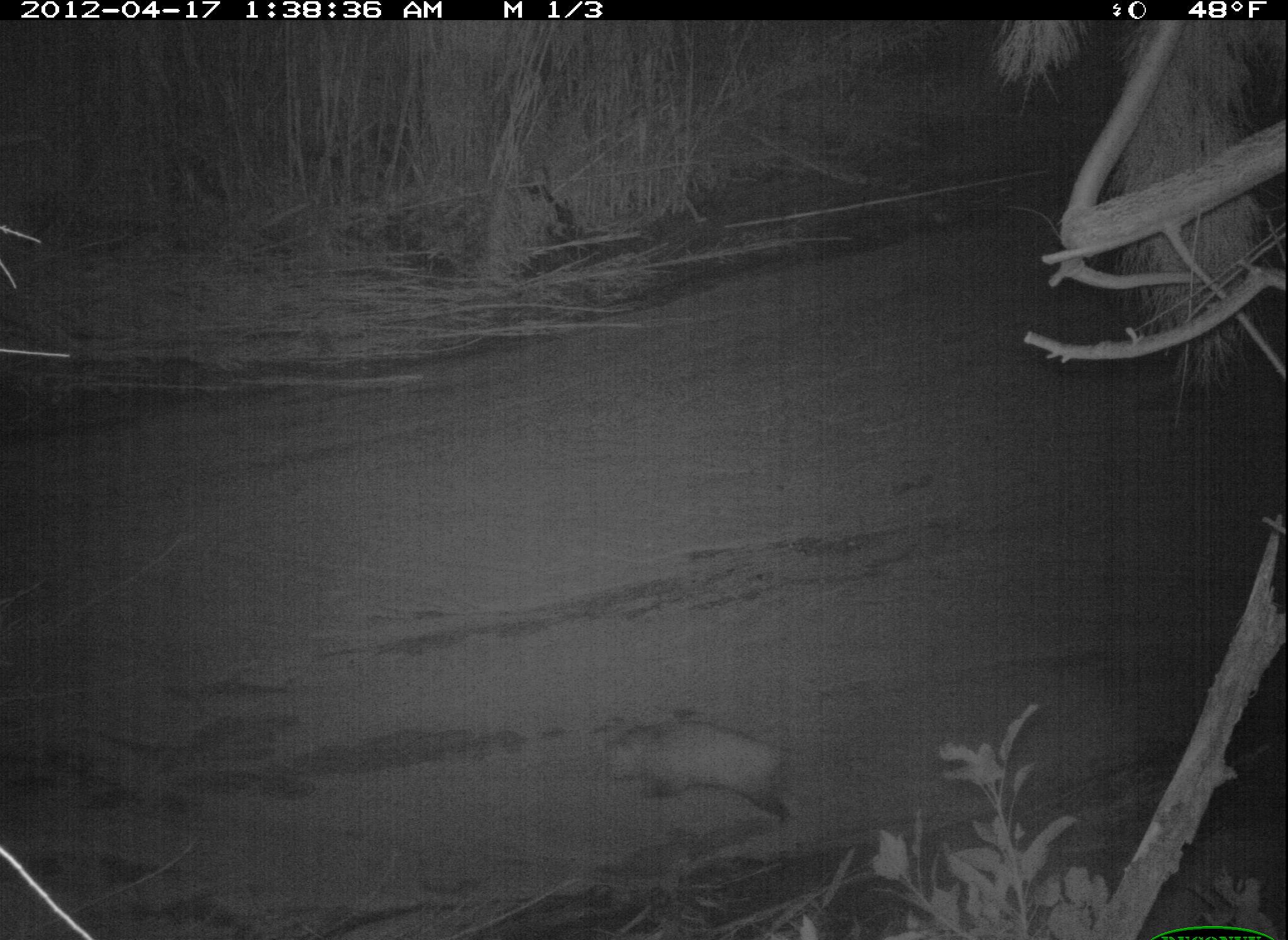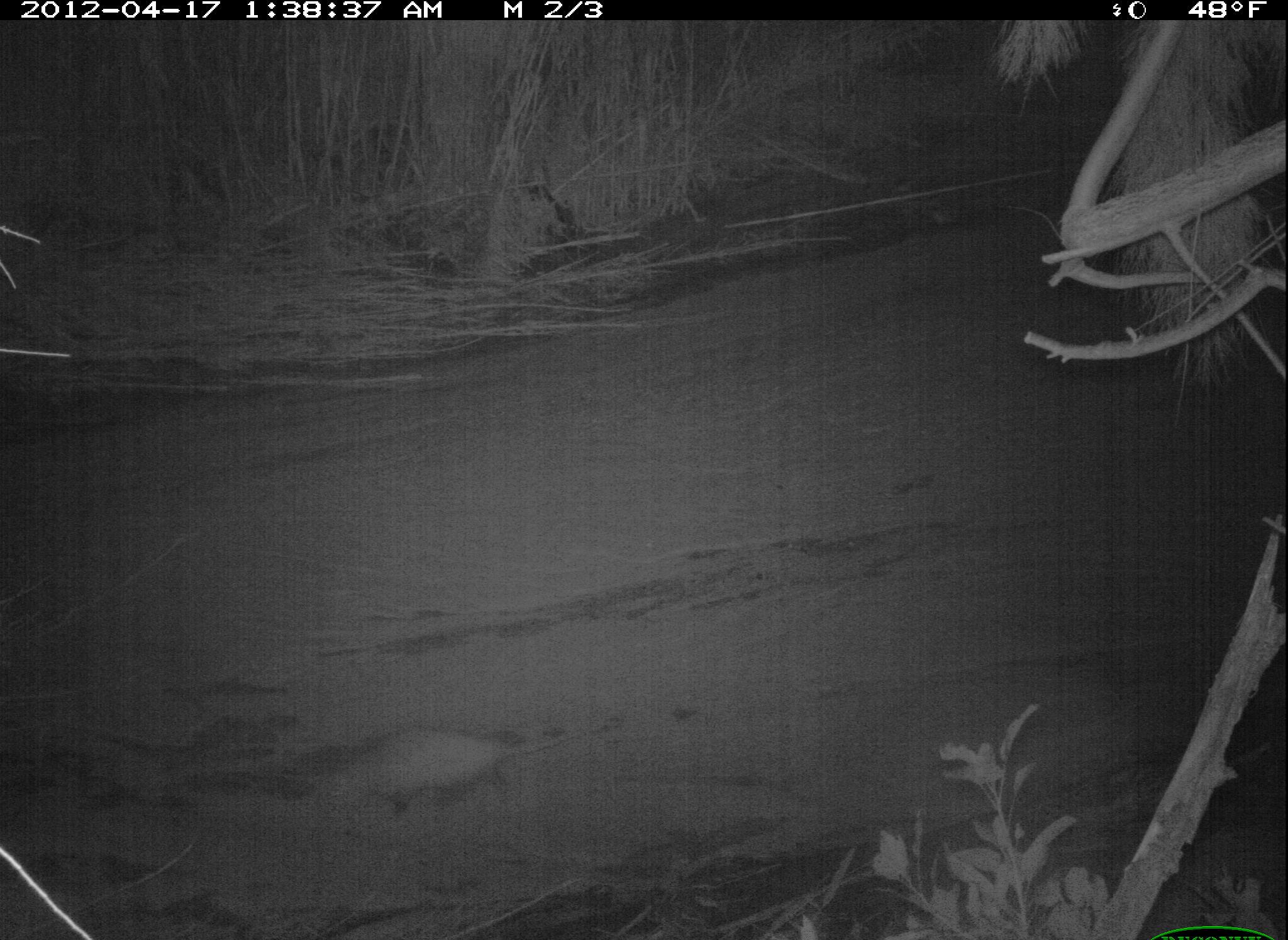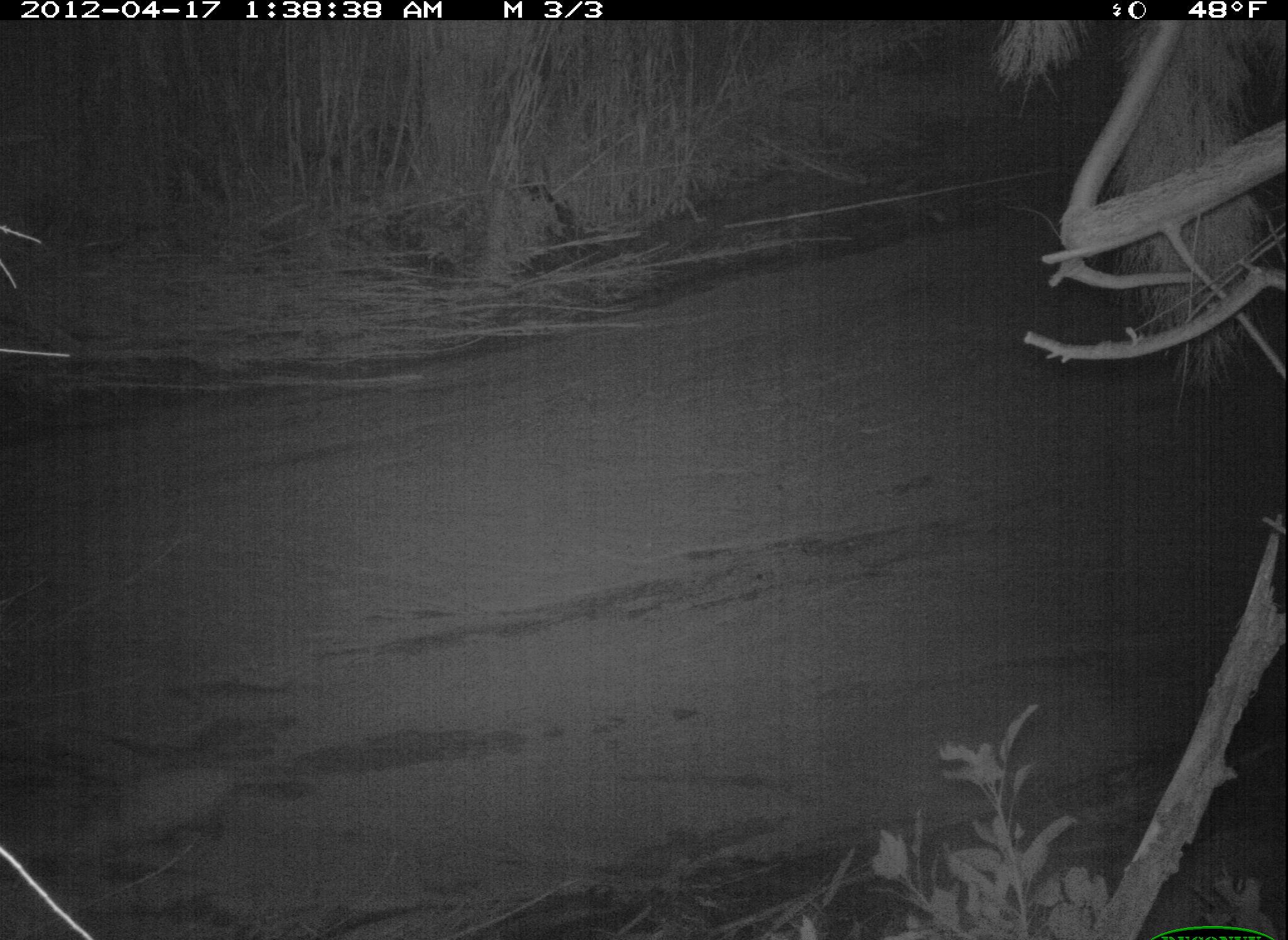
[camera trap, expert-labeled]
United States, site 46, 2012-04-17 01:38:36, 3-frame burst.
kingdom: Animalia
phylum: Chordata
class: Mammalia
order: Didelphimorphia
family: Didelphidae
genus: Didelphis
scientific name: Didelphis virginiana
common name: virginia opossum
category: opossum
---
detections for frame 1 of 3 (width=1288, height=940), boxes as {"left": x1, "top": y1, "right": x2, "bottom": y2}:
opossum: {"left": 576, "top": 697, "right": 811, "bottom": 841}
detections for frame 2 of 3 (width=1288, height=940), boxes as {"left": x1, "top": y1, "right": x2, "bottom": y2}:
opossum: {"left": 314, "top": 718, "right": 575, "bottom": 823}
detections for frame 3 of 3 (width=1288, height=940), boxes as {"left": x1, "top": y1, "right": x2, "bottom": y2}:
opossum: {"left": 56, "top": 736, "right": 324, "bottom": 868}